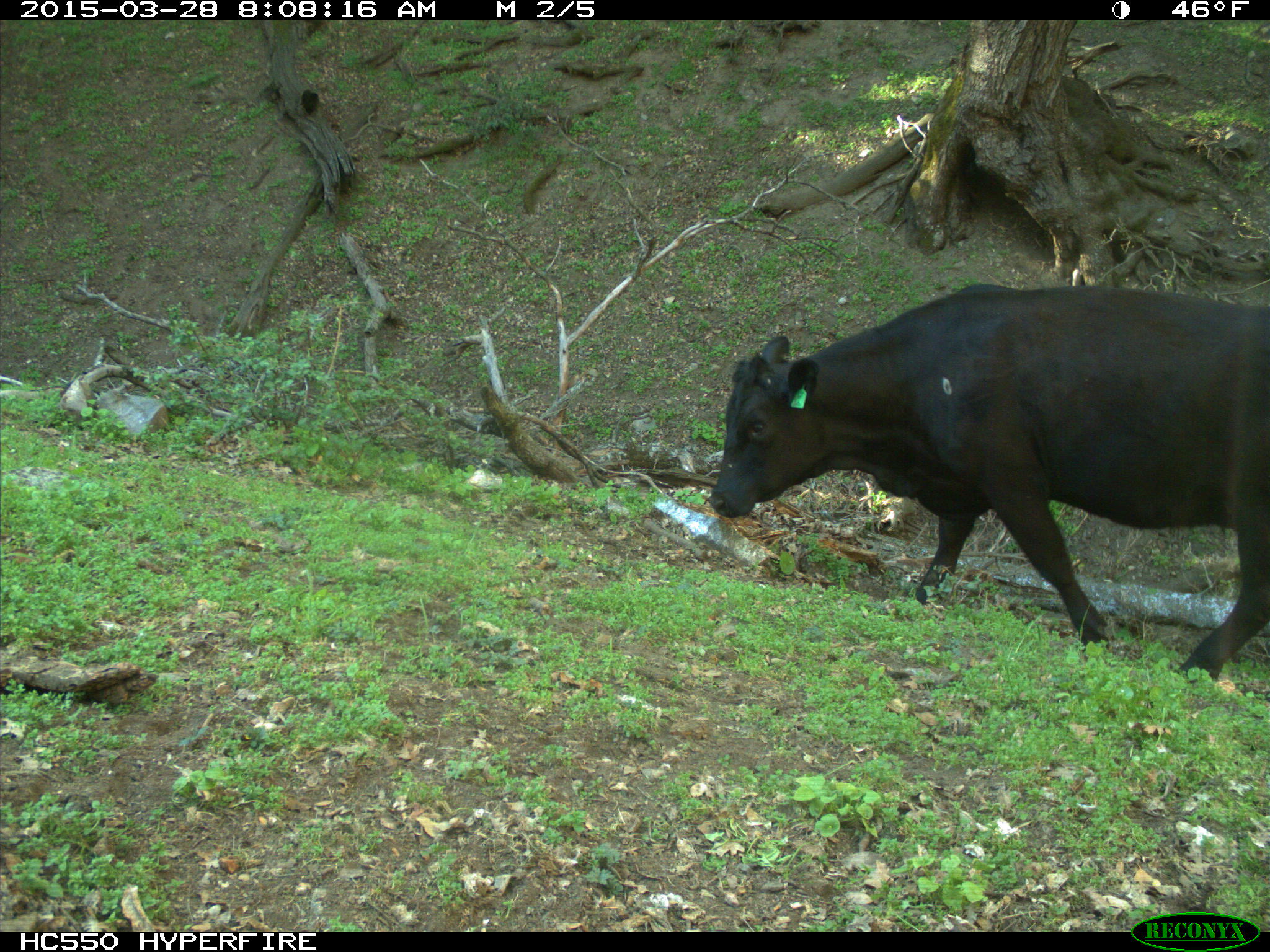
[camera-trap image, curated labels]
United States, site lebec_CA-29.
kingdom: Animalia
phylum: Chordata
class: Mammalia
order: Artiodactyla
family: Bovidae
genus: Bos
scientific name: Bos taurus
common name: domestic cow